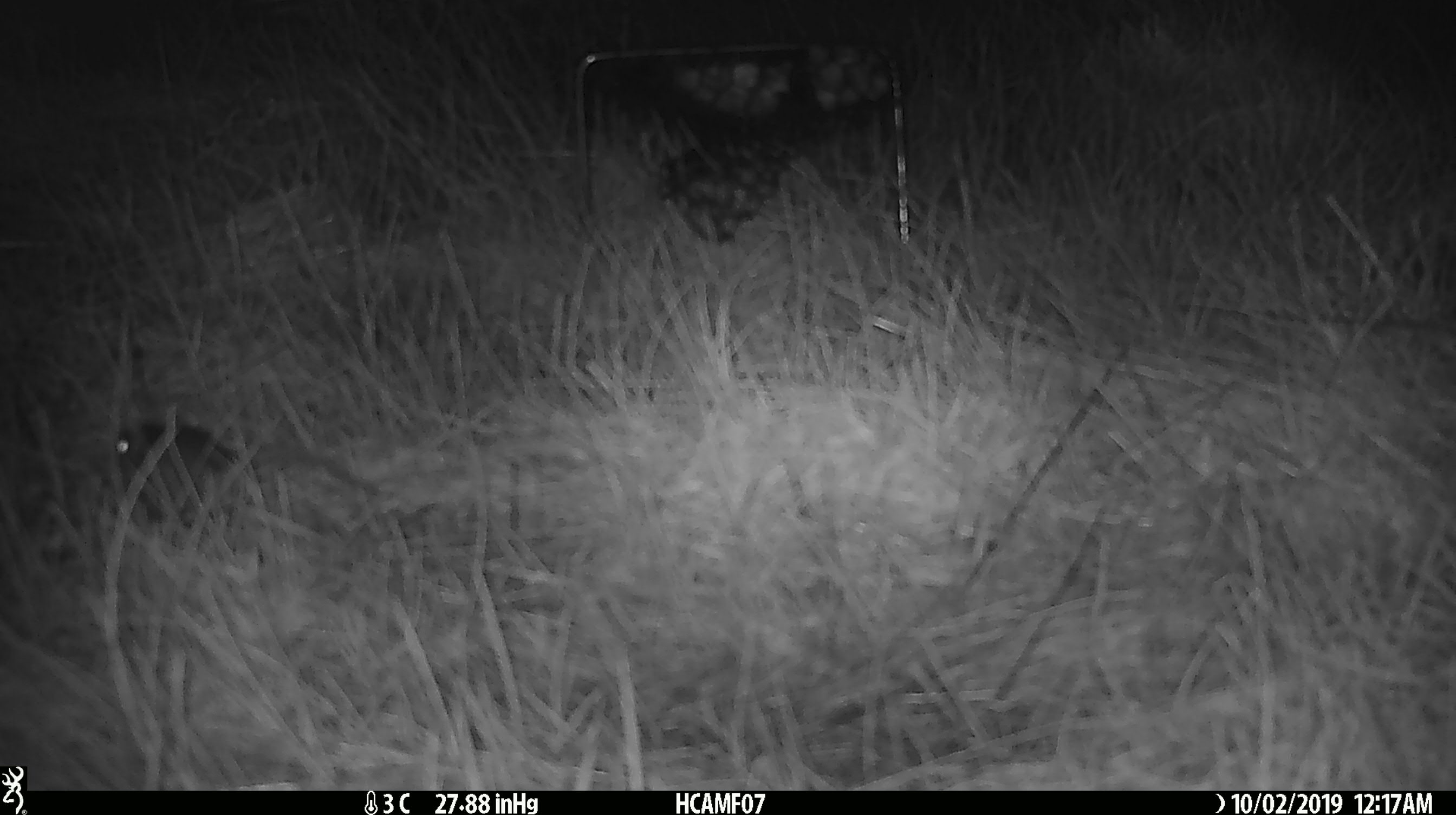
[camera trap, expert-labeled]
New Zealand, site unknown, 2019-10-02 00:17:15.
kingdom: Animalia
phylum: Chordata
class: Mammalia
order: Rodentia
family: Muridae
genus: Mus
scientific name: Mus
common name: mouse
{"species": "mouse (Mus)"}